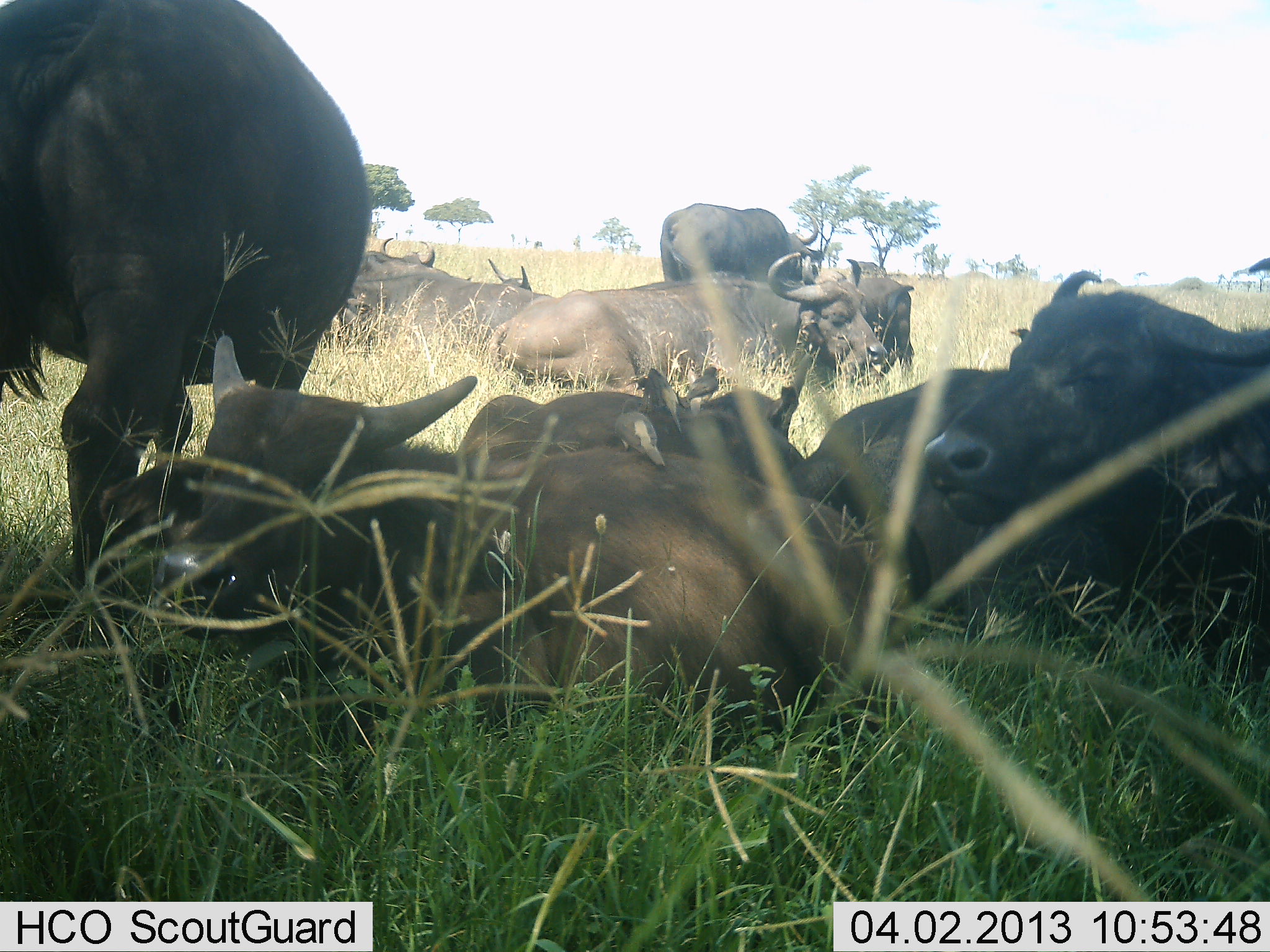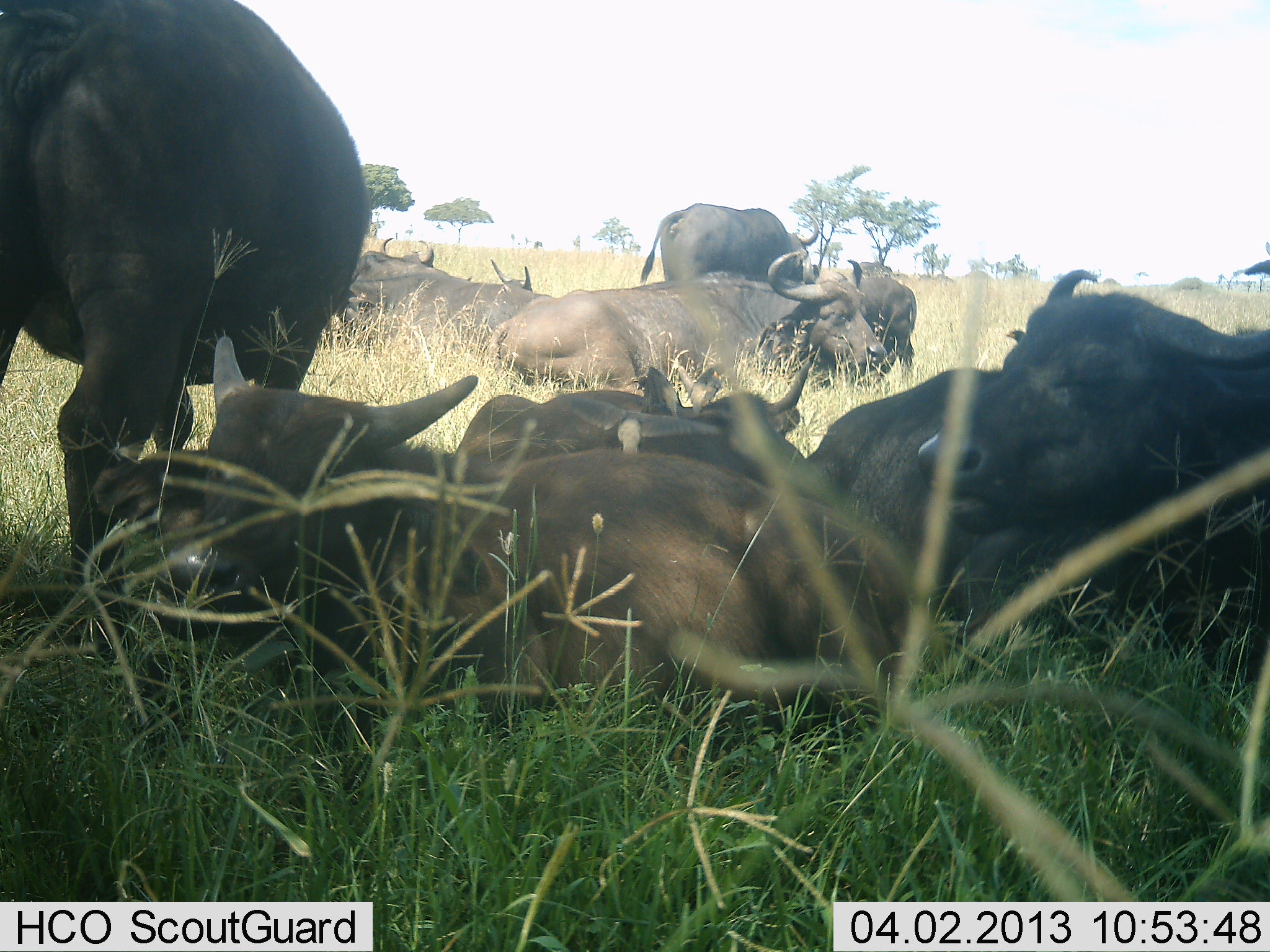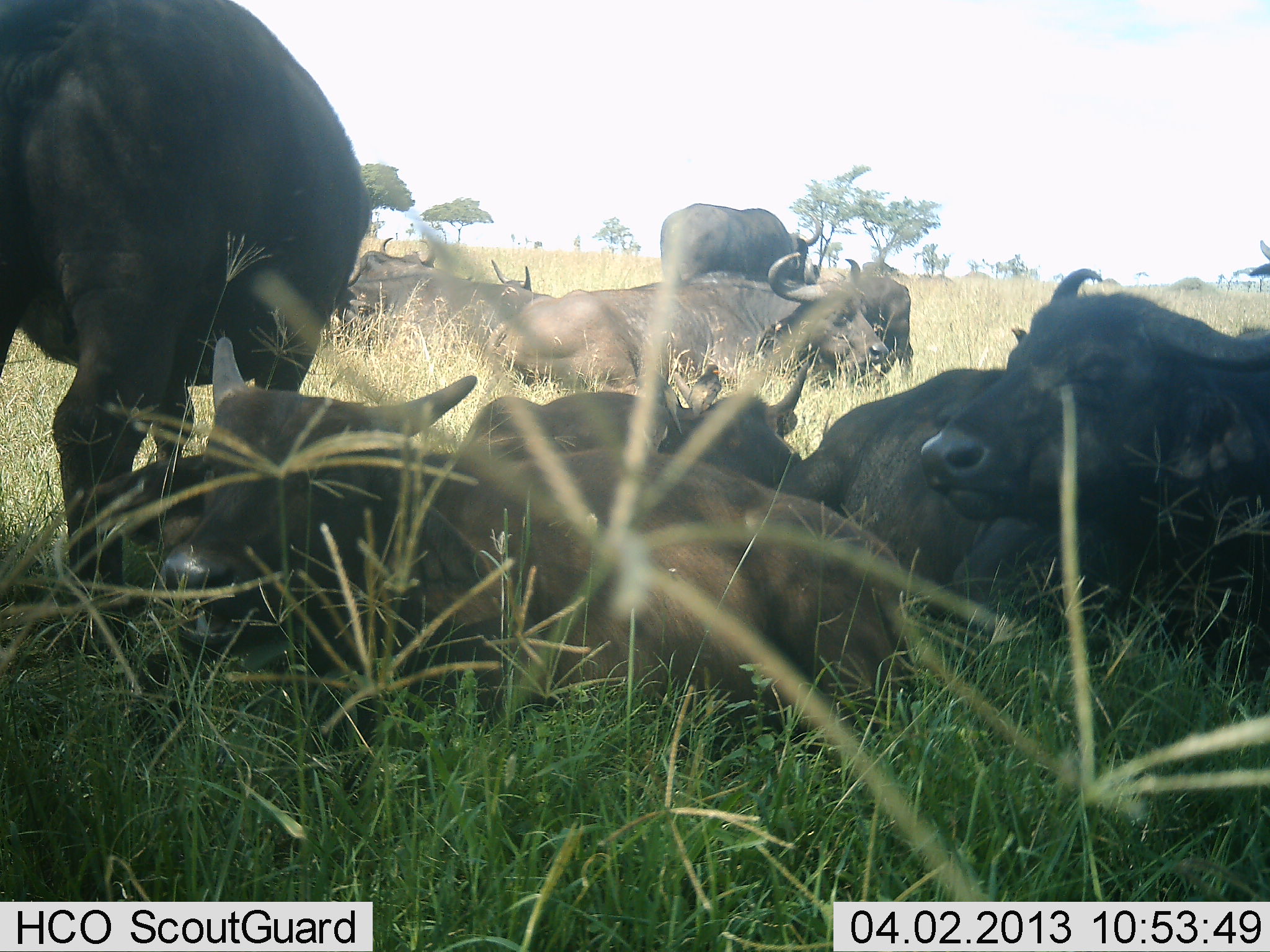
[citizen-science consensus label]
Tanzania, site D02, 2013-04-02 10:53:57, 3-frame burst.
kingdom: Animalia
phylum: Chordata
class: Mammalia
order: Artiodactyla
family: Bovidae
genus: Syncerus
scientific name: Syncerus caffer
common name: cape buffalo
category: buffalo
Buffalo (cape buffalo) (Syncerus caffer), count 11-50. Behavior (volunteer vote fractions): standing 55%, resting 100%, moving 2%, interacting 7%. Young present (vote fraction): 26%. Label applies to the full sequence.